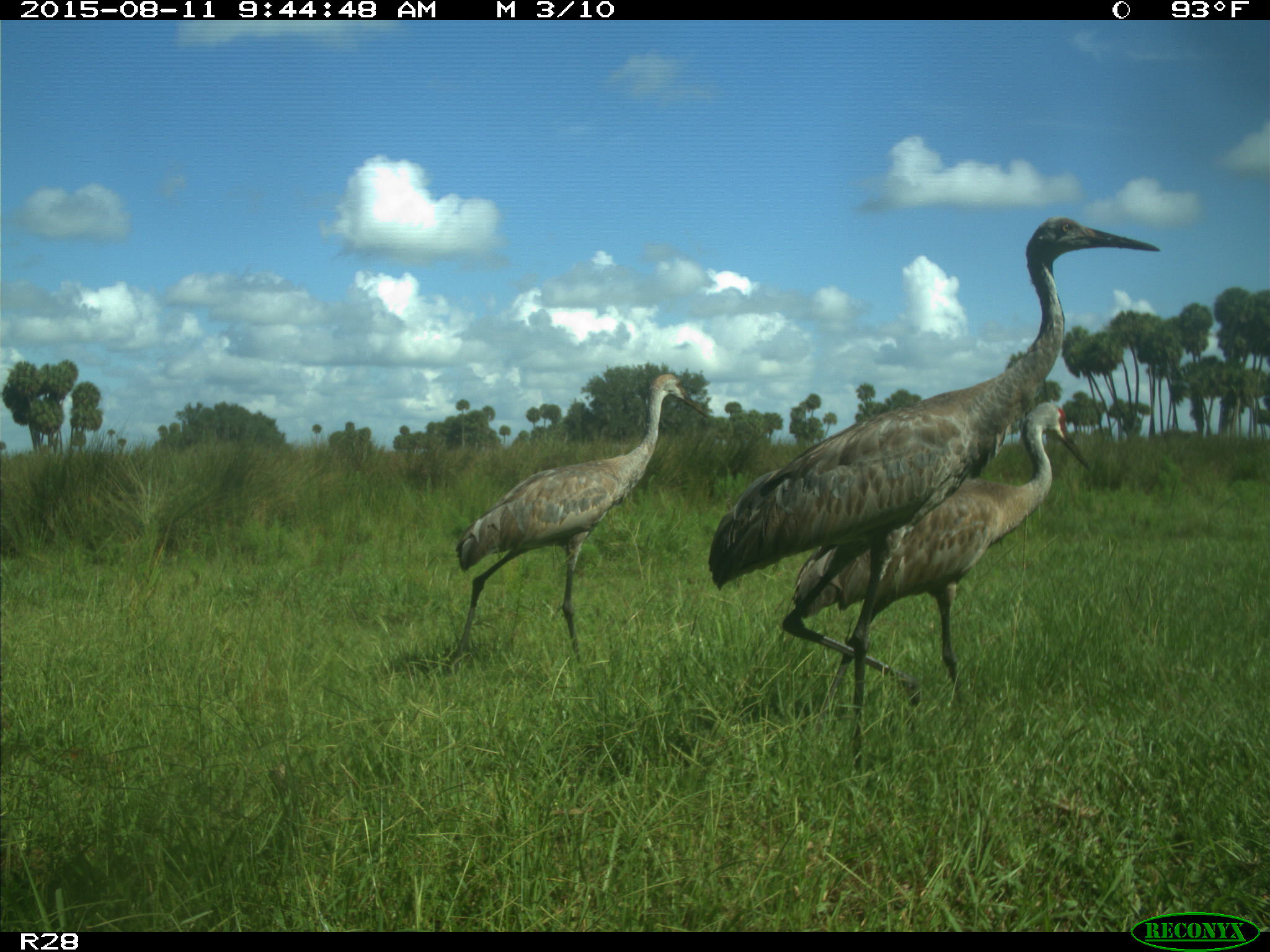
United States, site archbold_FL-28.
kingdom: Animalia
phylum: Chordata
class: Aves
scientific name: Aves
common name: birds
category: unidentified bird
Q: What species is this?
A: Unidentified bird (birds) (Aves).